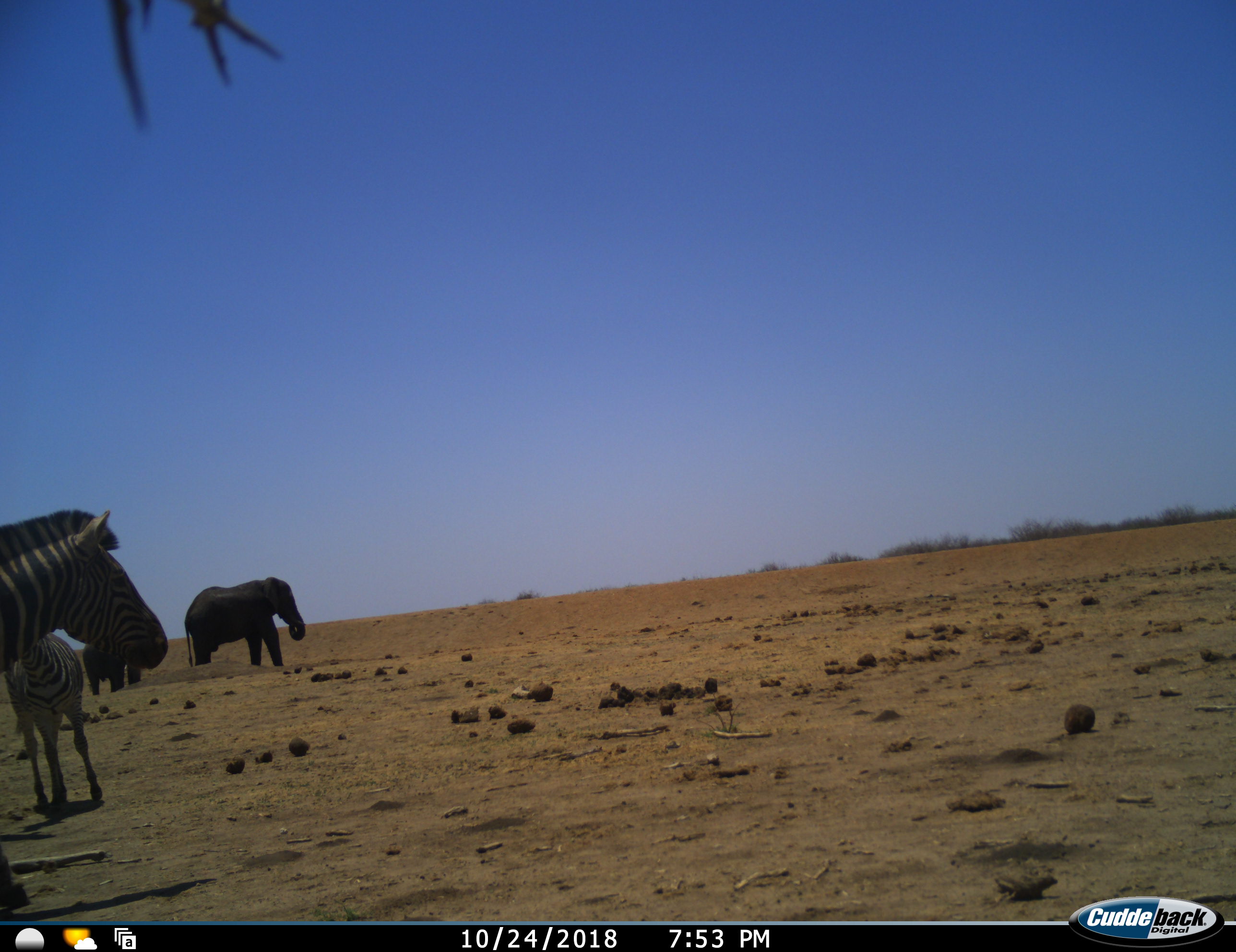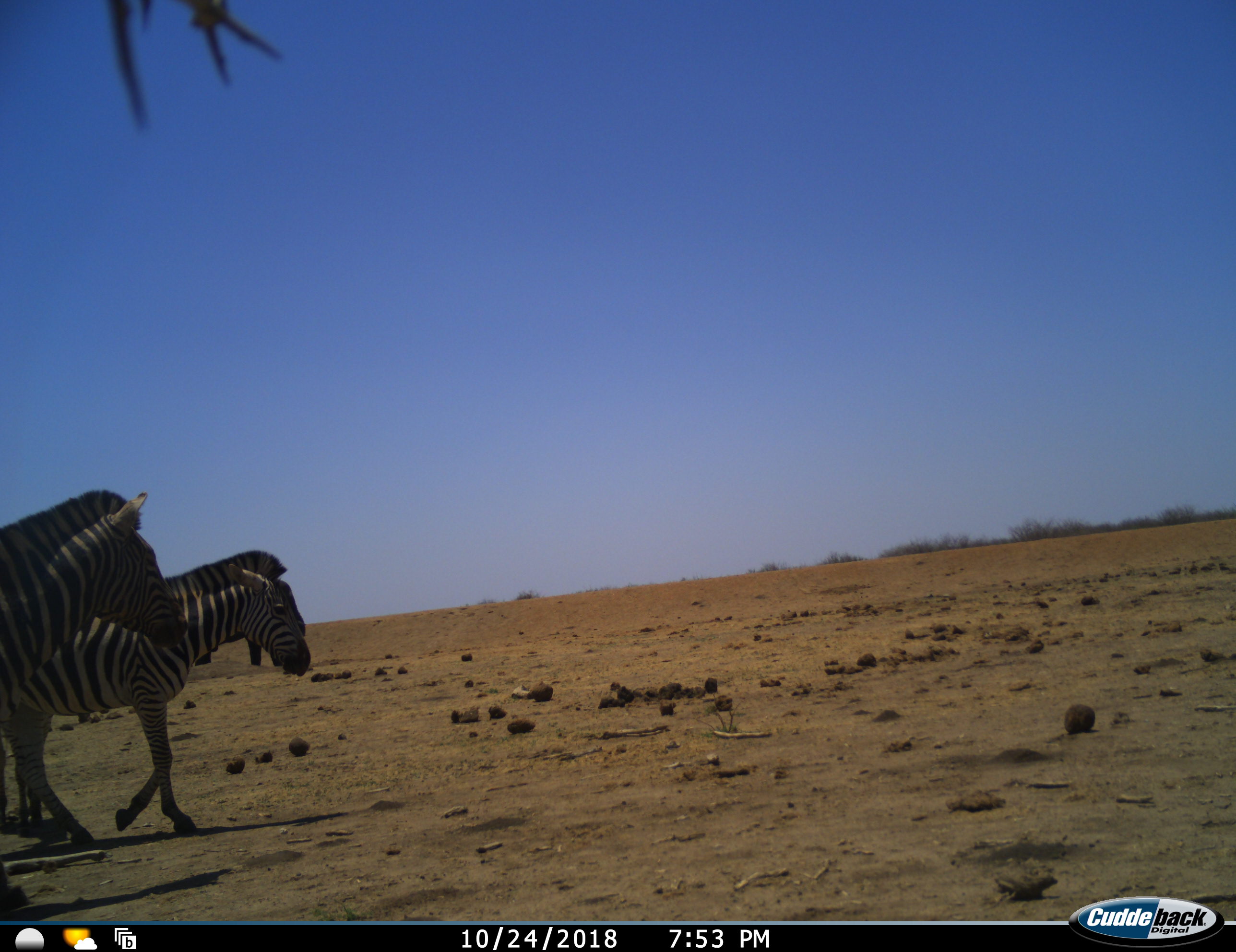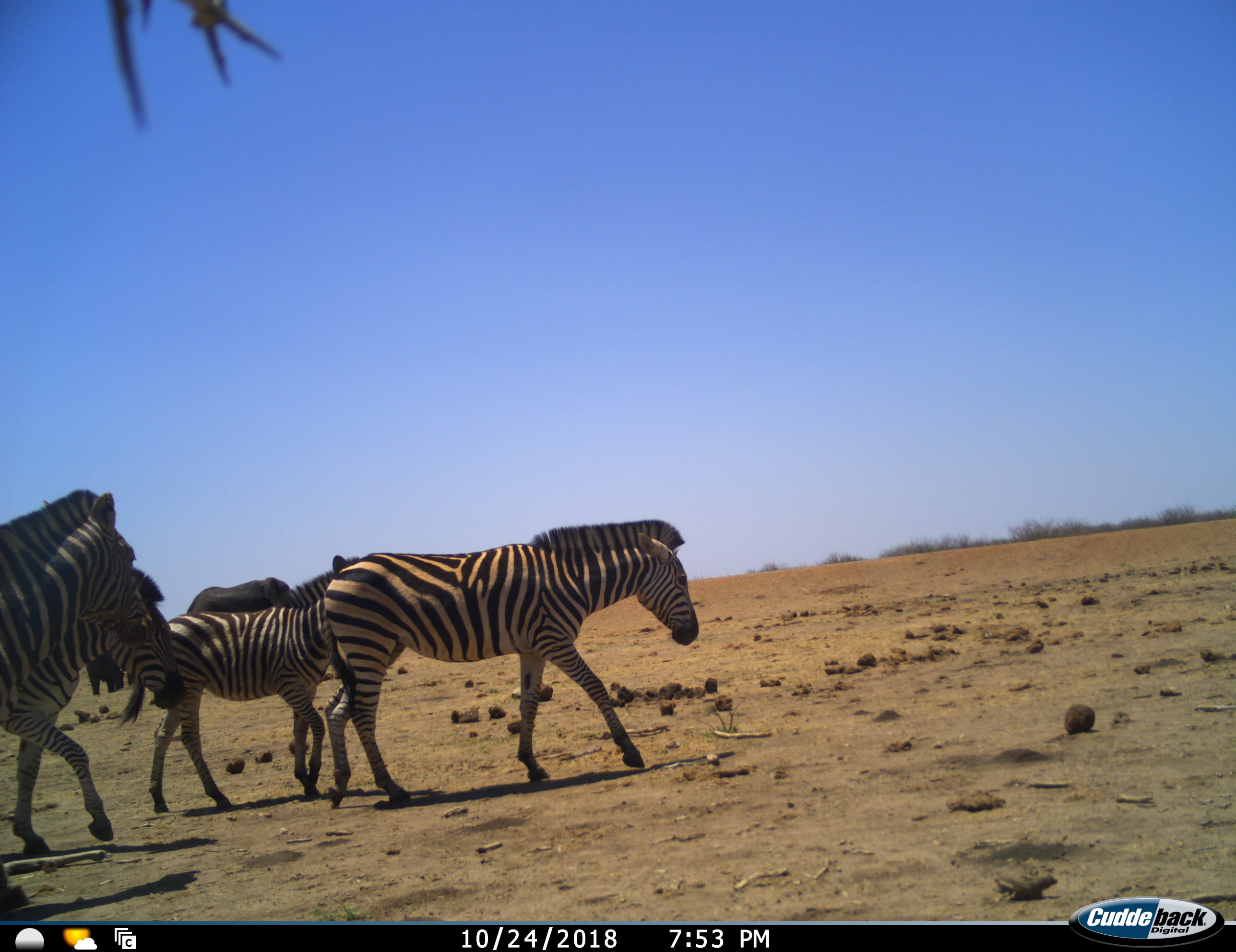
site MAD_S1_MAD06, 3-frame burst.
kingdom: Animalia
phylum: Chordata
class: Mammalia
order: Proboscidea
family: Elephantidae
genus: Loxodonta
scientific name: Loxodonta africana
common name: african bush elephant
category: elephant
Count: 2.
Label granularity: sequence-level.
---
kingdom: Animalia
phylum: Chordata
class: Mammalia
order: Perissodactyla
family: Equidae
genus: Equus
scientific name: Equus quagga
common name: plains zebra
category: zebraplains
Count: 4.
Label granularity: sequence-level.